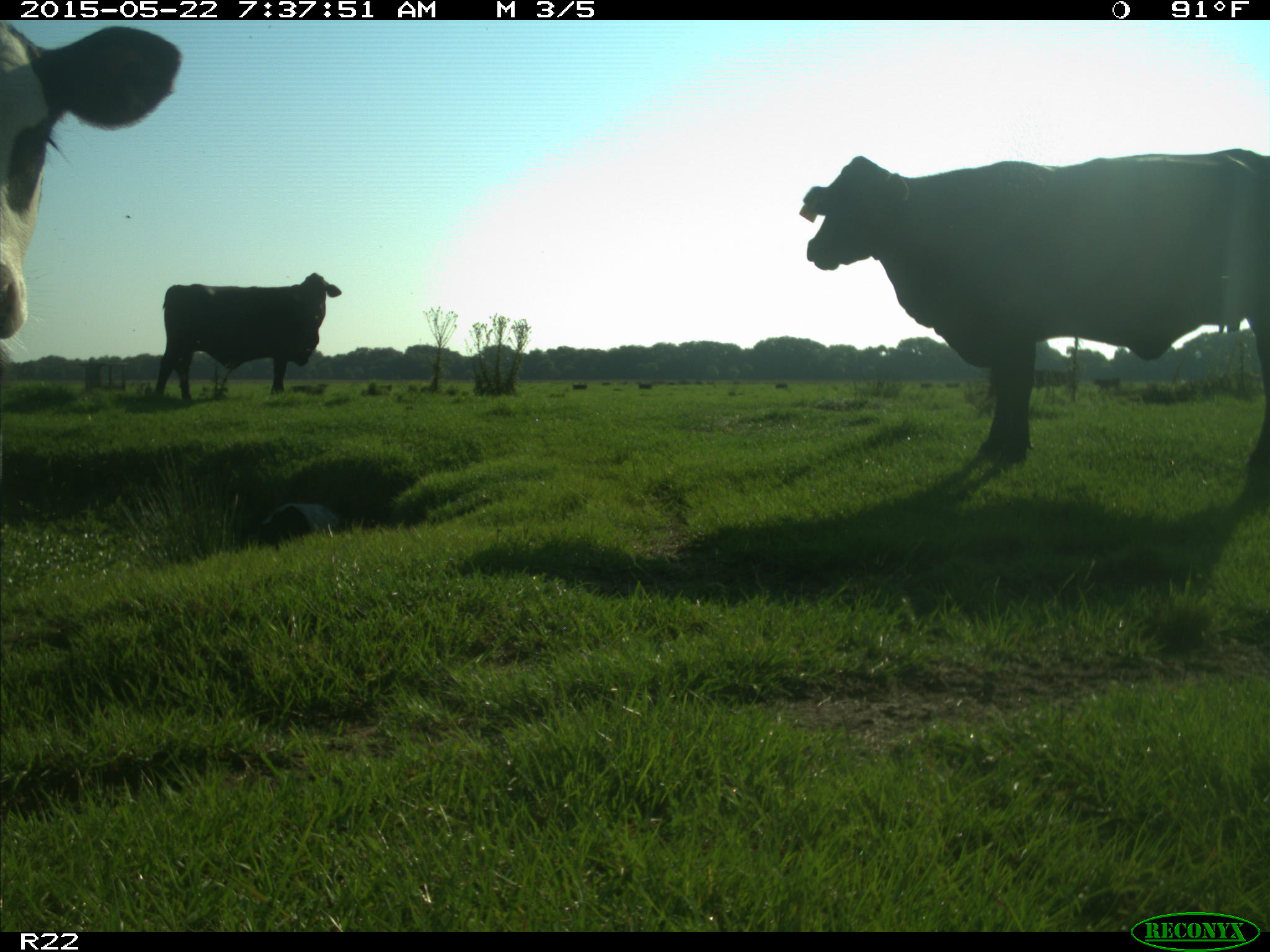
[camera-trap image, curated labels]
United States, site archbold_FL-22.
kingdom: Animalia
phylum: Chordata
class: Mammalia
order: Artiodactyla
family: Bovidae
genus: Bos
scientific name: Bos taurus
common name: domestic cow